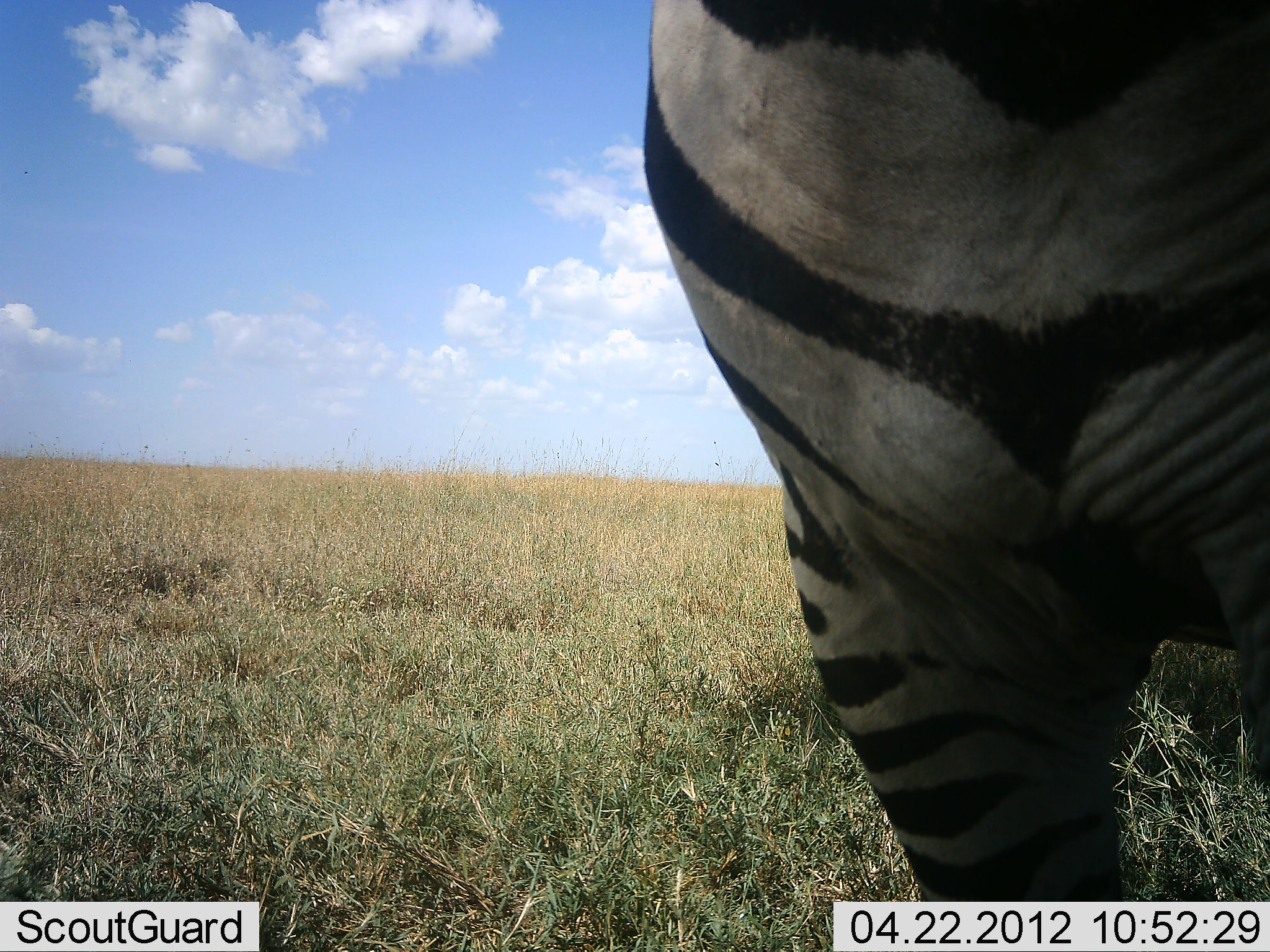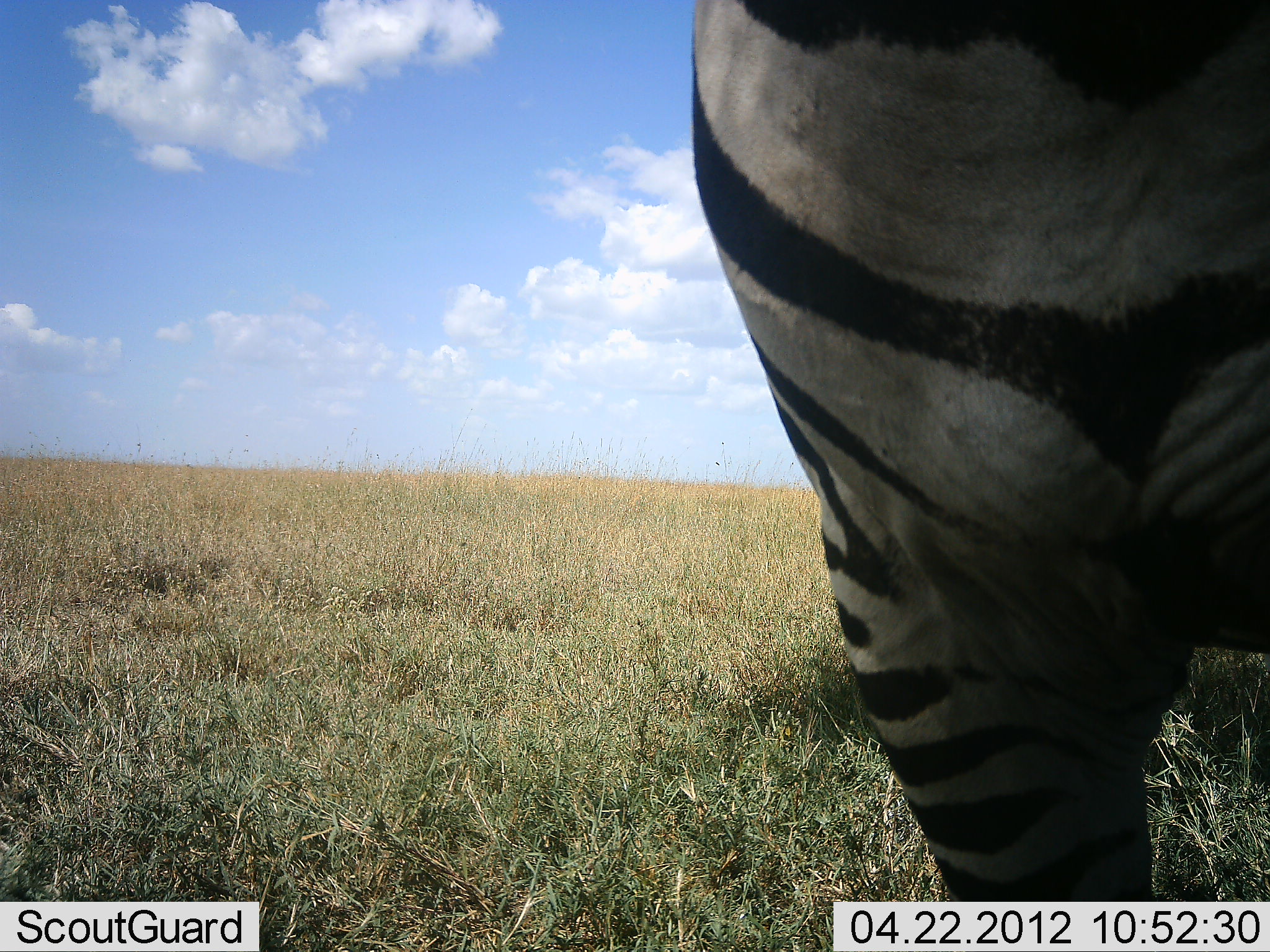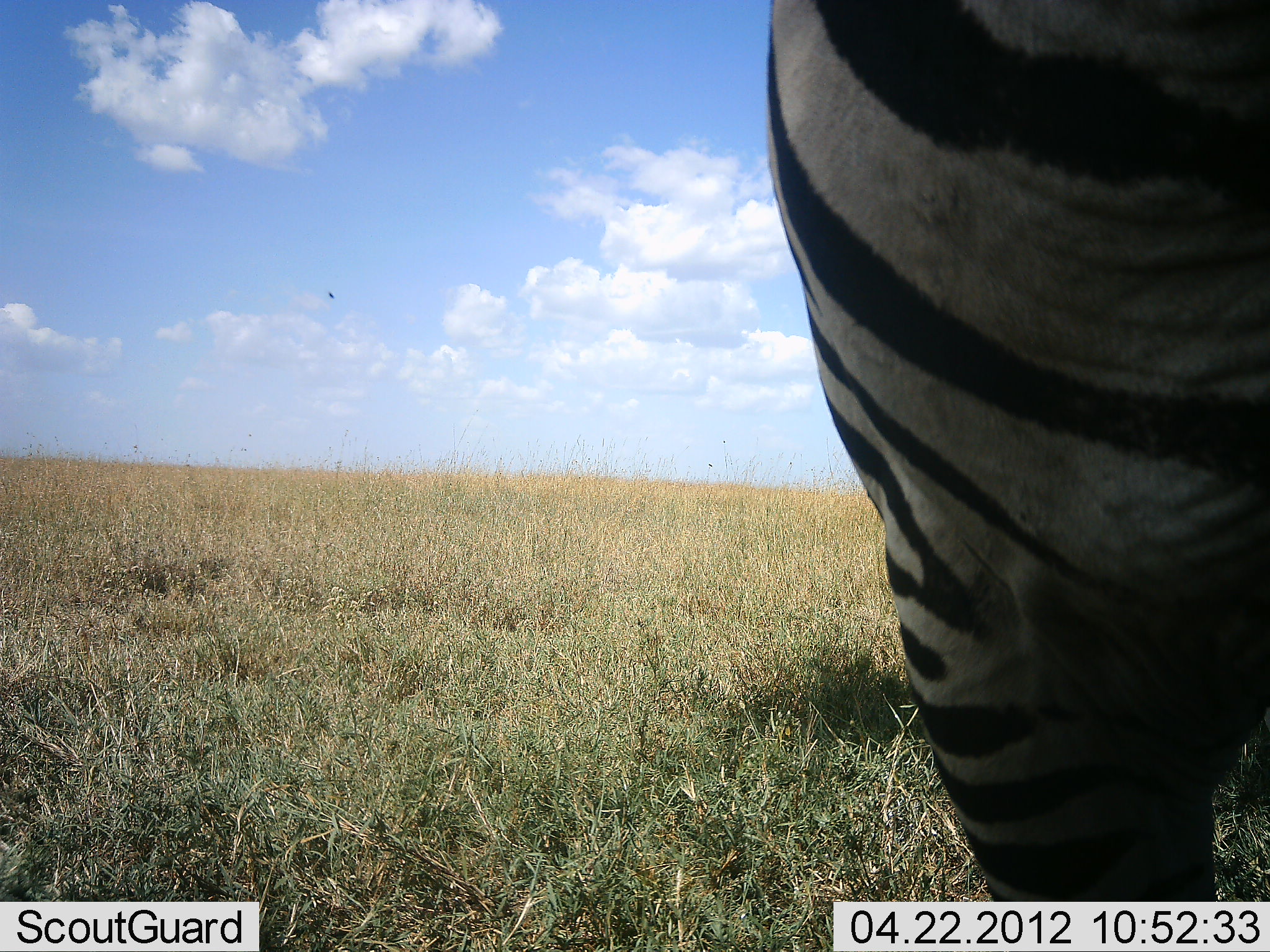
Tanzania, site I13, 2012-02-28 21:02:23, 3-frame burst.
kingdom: Animalia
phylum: Chordata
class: Mammalia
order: Perissodactyla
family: Equidae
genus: Equus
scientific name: Equus quagga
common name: plains zebra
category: zebra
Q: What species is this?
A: Zebra (plains zebra) (Equus quagga).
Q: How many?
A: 1.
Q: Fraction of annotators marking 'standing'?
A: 77%.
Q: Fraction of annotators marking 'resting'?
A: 0%.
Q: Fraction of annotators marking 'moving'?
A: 23%.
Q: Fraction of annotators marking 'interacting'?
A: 0%.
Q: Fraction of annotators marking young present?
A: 0%.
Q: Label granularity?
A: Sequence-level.